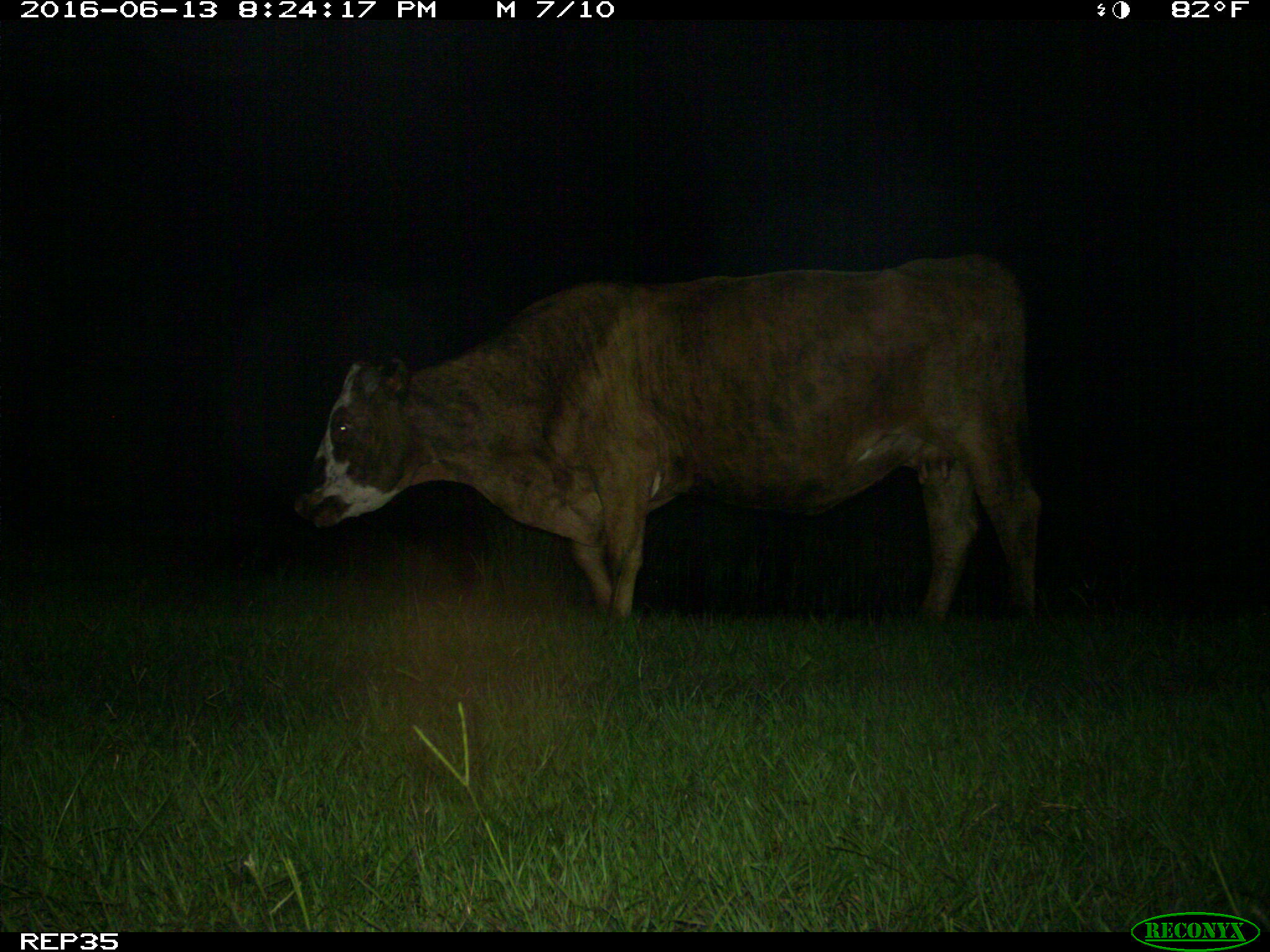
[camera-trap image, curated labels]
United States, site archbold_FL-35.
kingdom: Animalia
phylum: Chordata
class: Mammalia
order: Artiodactyla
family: Bovidae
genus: Bos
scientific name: Bos taurus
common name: domestic cow